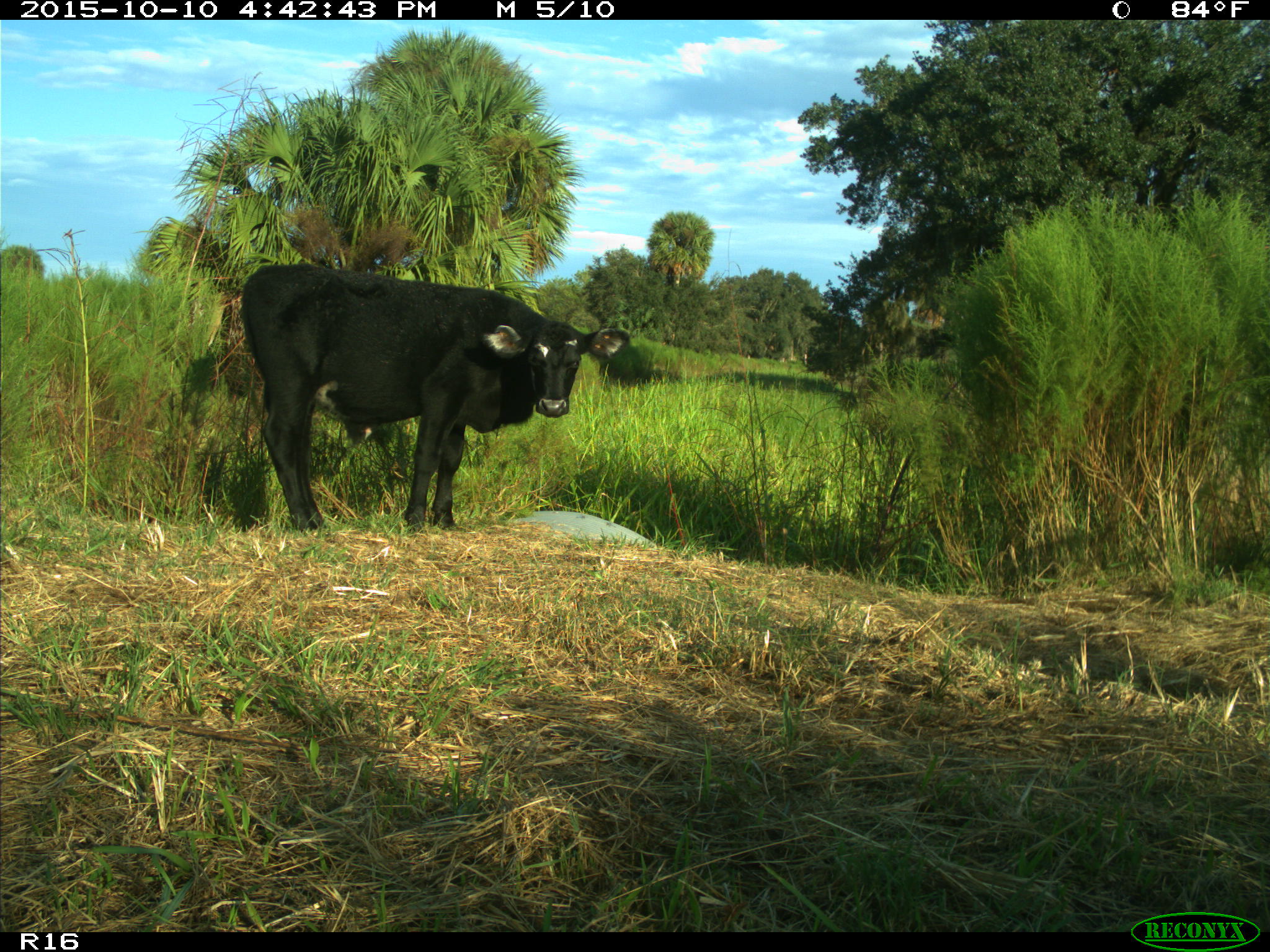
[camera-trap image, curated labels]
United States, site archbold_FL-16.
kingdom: Animalia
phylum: Chordata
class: Mammalia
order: Artiodactyla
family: Bovidae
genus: Bos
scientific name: Bos taurus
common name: domestic cow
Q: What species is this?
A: Bos taurus (domestic cow).